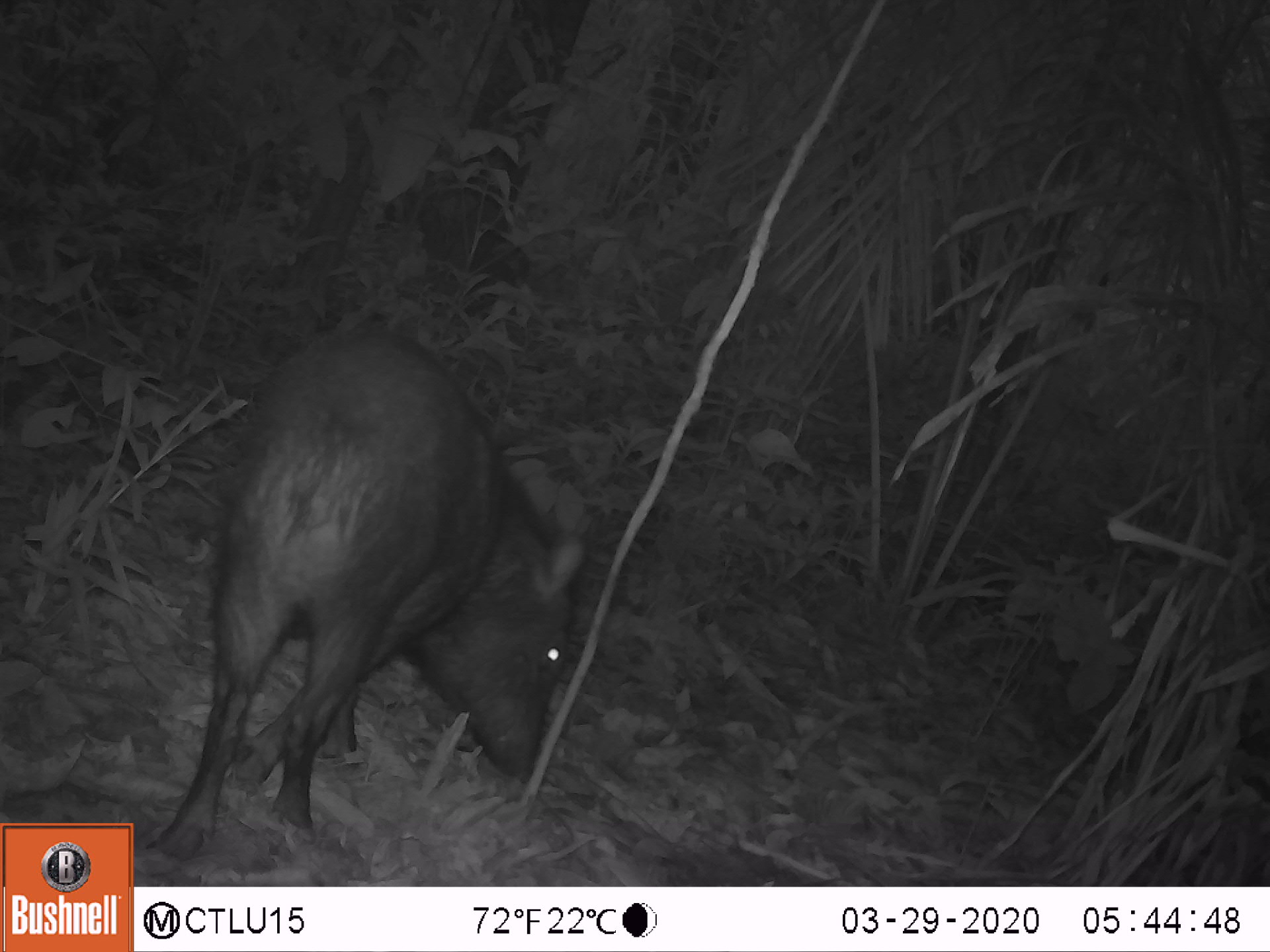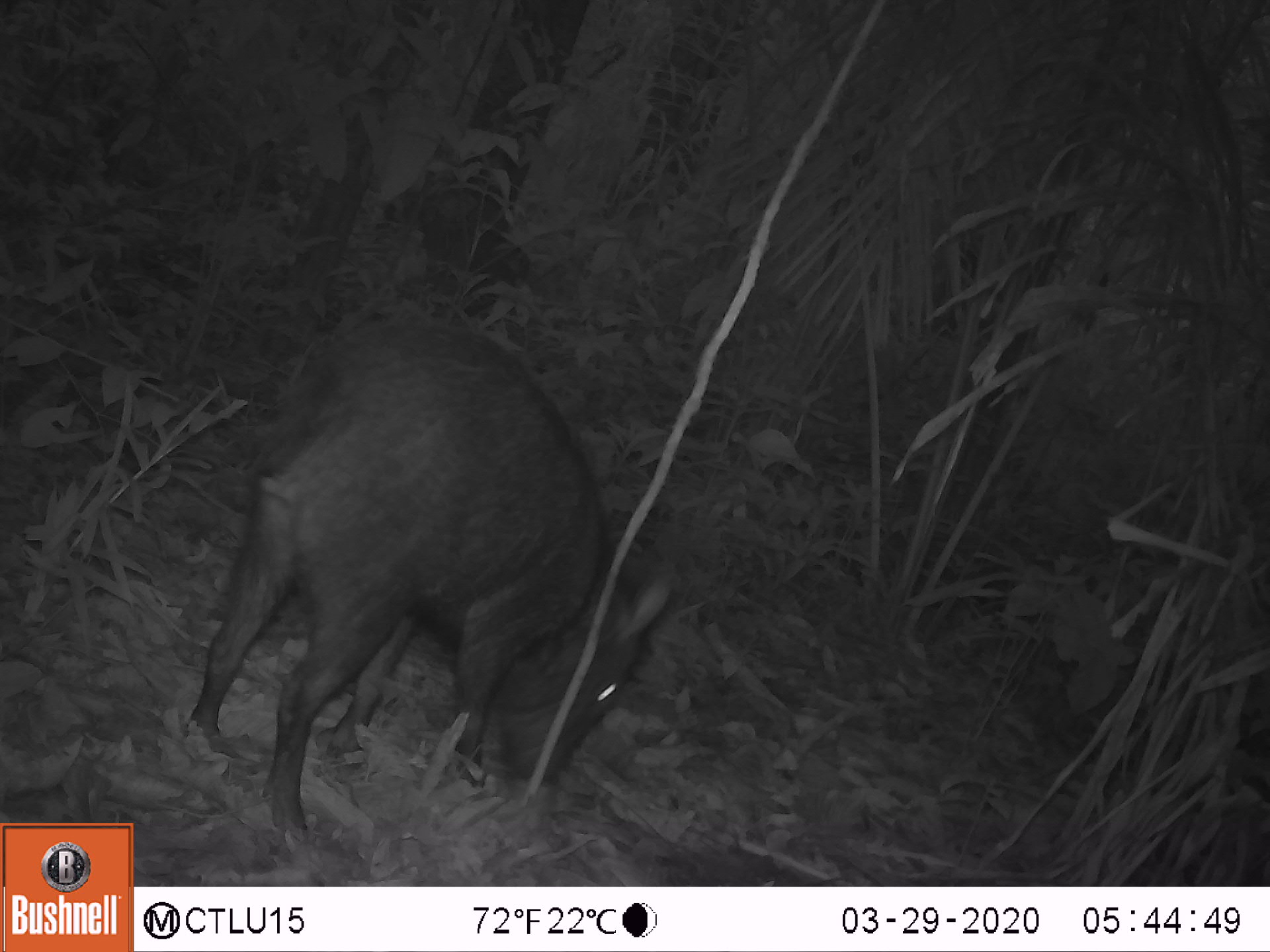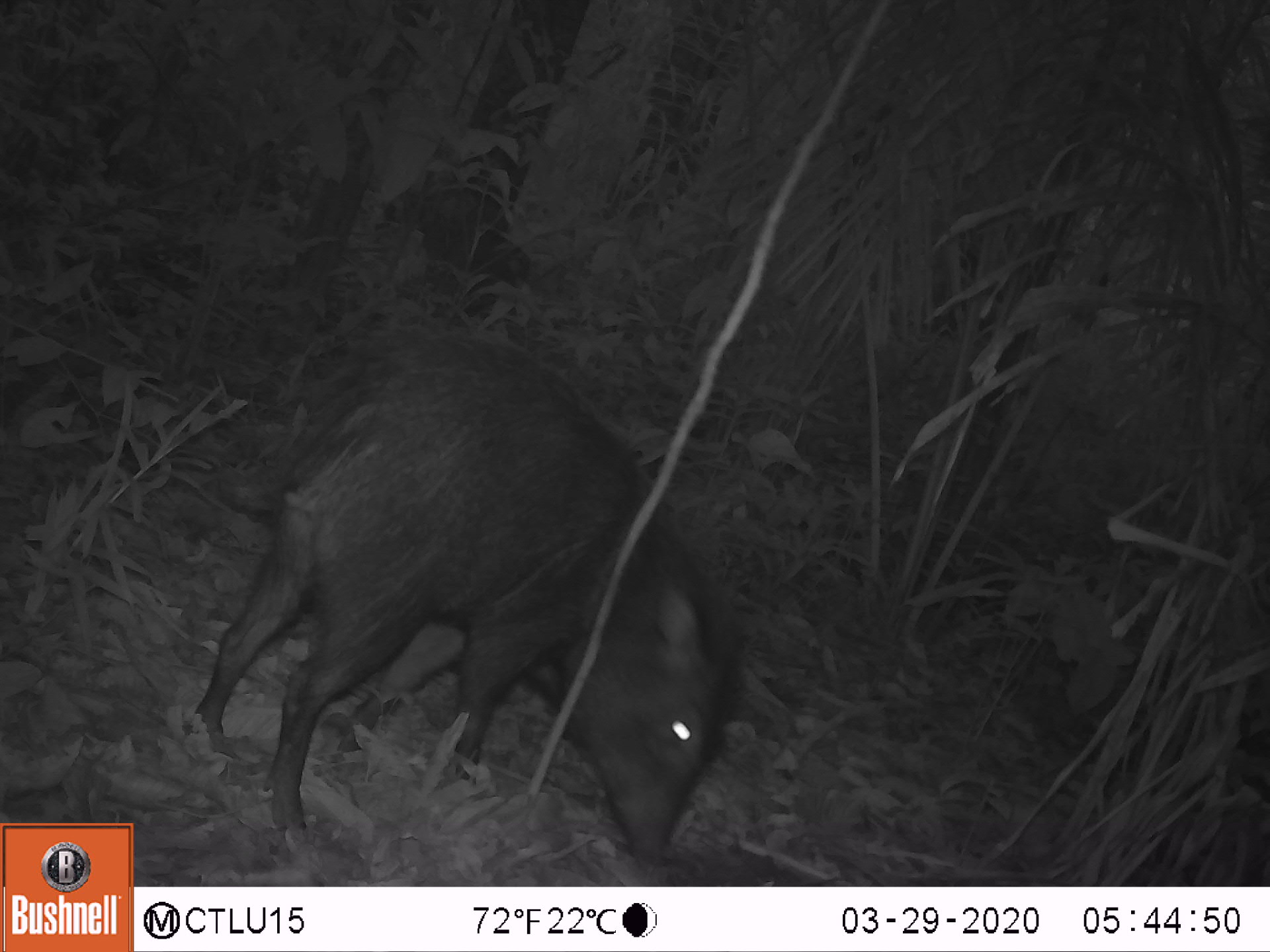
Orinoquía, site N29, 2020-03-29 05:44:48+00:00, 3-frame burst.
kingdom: Animalia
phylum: Chordata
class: Mammalia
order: Artiodactyla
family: Tayassuidae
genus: Pecari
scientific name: Pecari tajacu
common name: collared peccary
Collared peccary (Pecari tajacu).